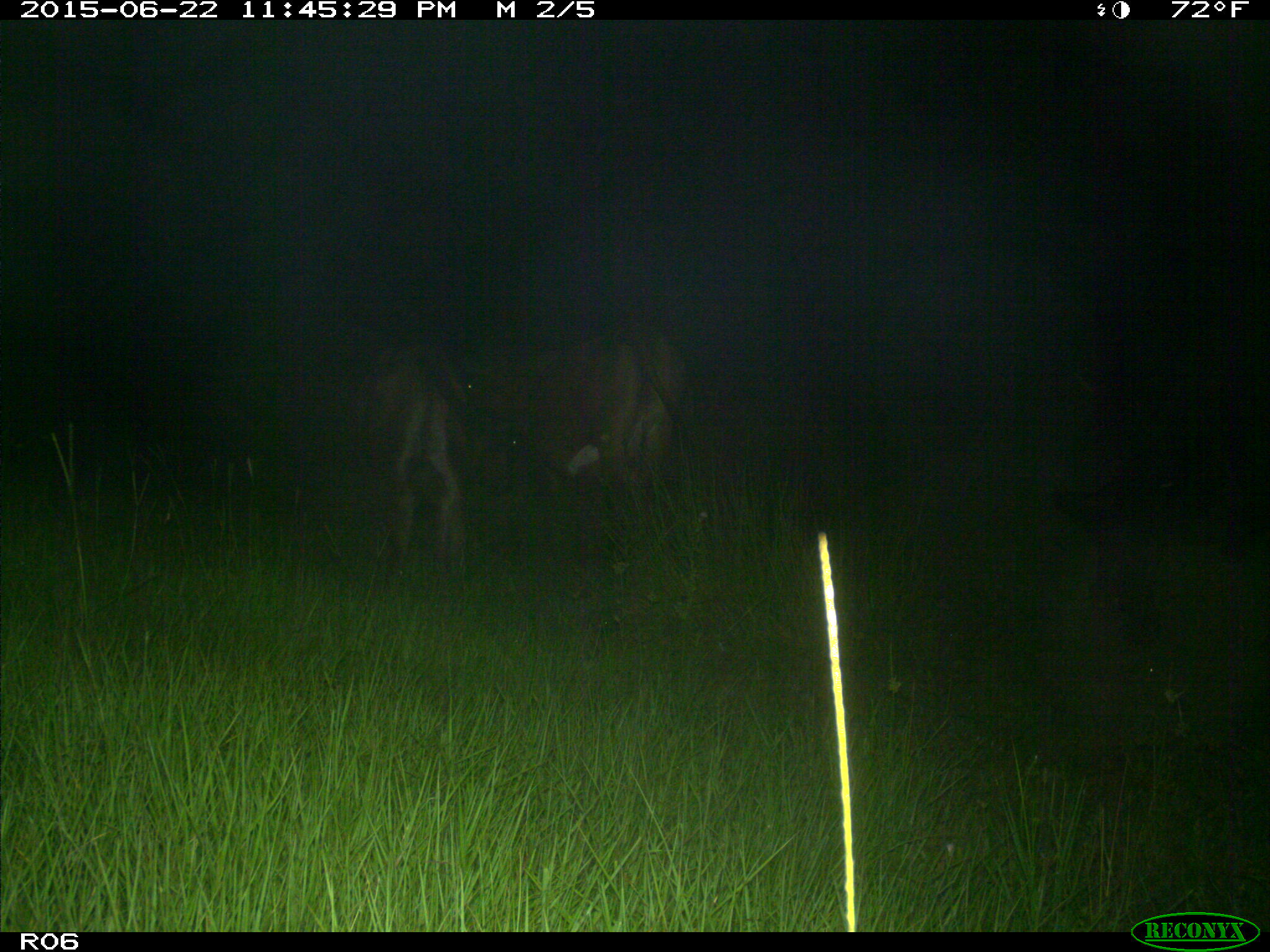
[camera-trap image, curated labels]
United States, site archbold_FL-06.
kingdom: Animalia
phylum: Chordata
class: Mammalia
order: Artiodactyla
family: Bovidae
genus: Bos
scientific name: Bos taurus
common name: domestic cow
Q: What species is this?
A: Bos taurus (domestic cow).